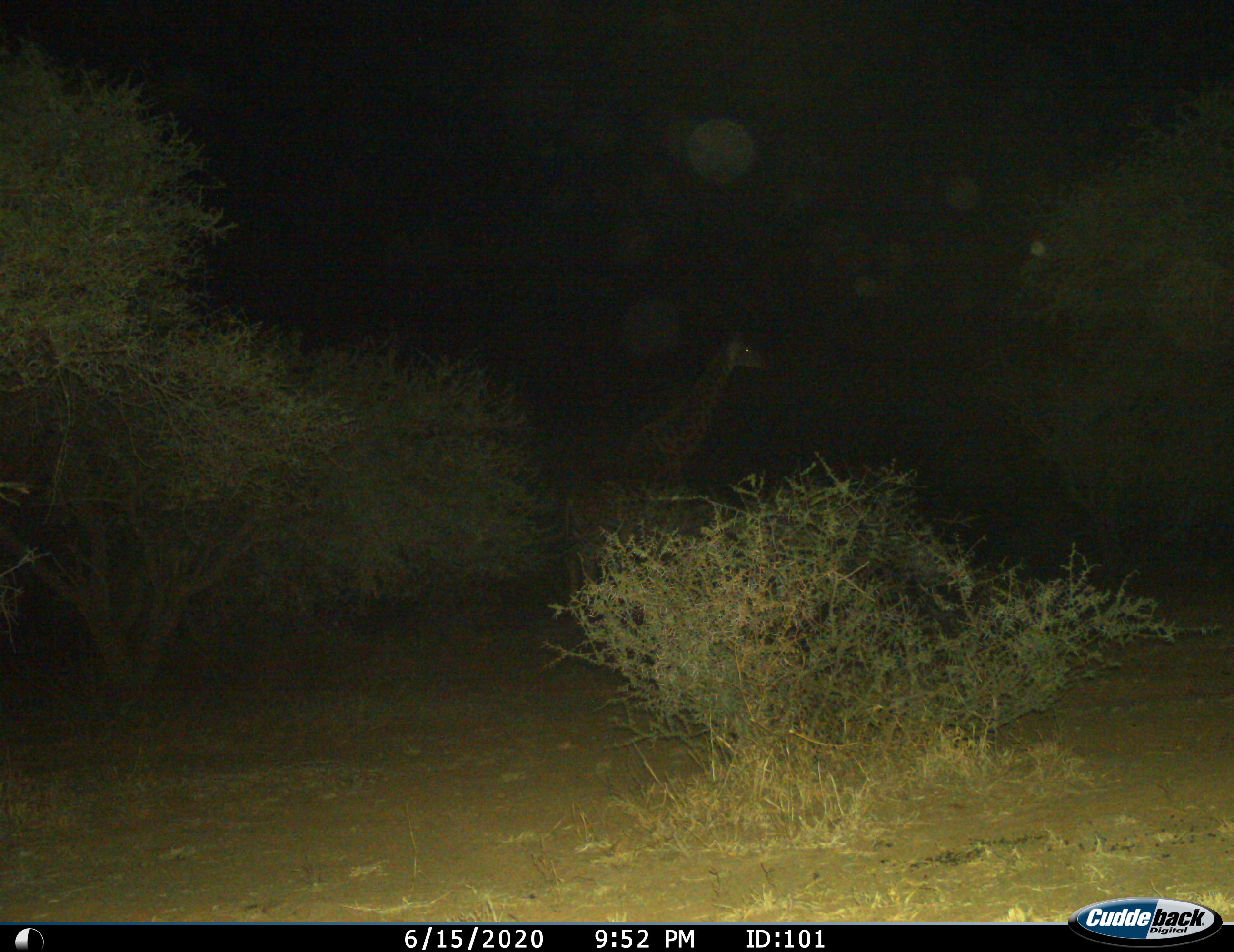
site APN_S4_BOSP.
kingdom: Animalia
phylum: Chordata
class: Mammalia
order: Artiodactyla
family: Giraffidae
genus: Giraffa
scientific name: Giraffa camelopardalis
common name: giraffe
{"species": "giraffe (Giraffa camelopardalis)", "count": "1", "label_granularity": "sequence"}